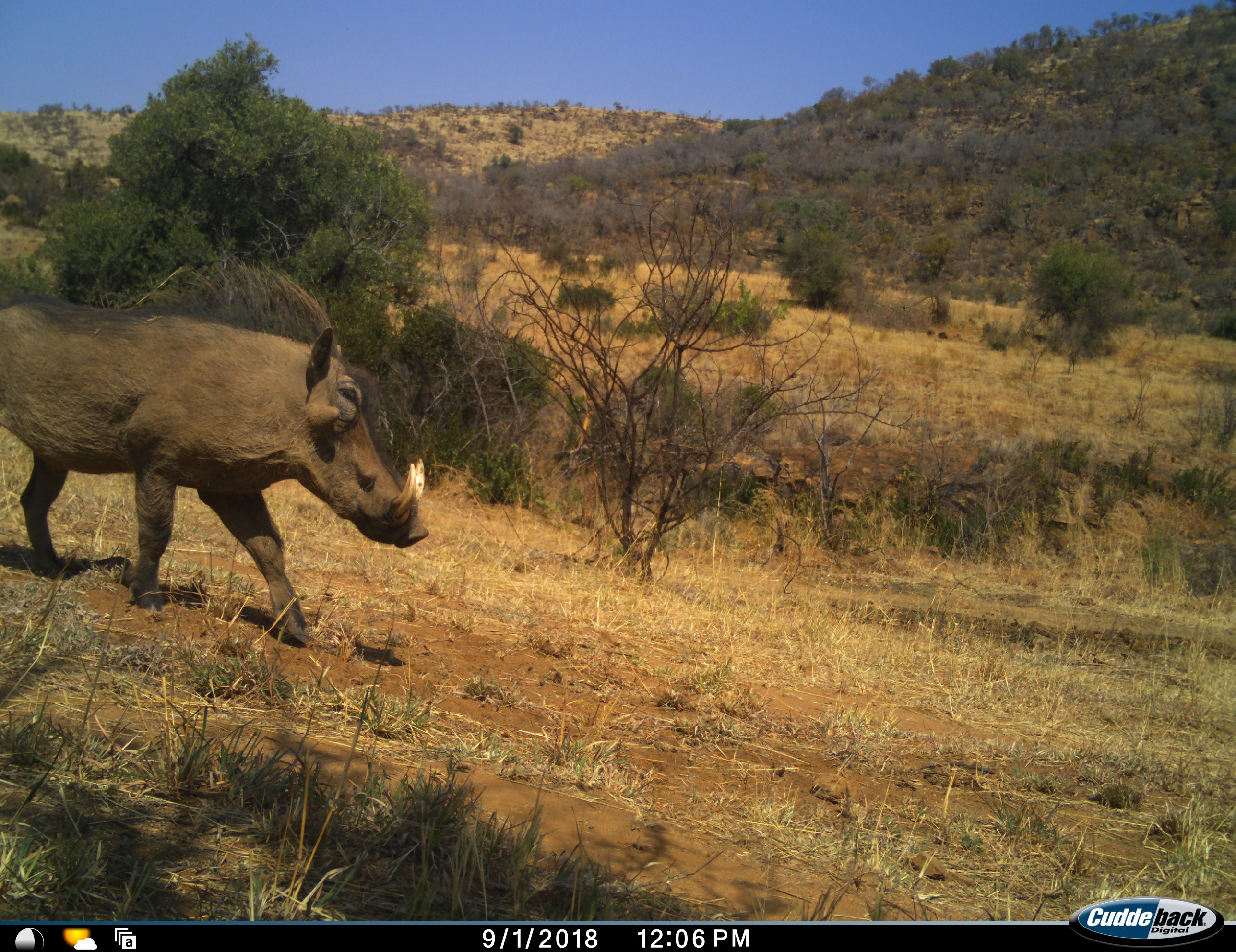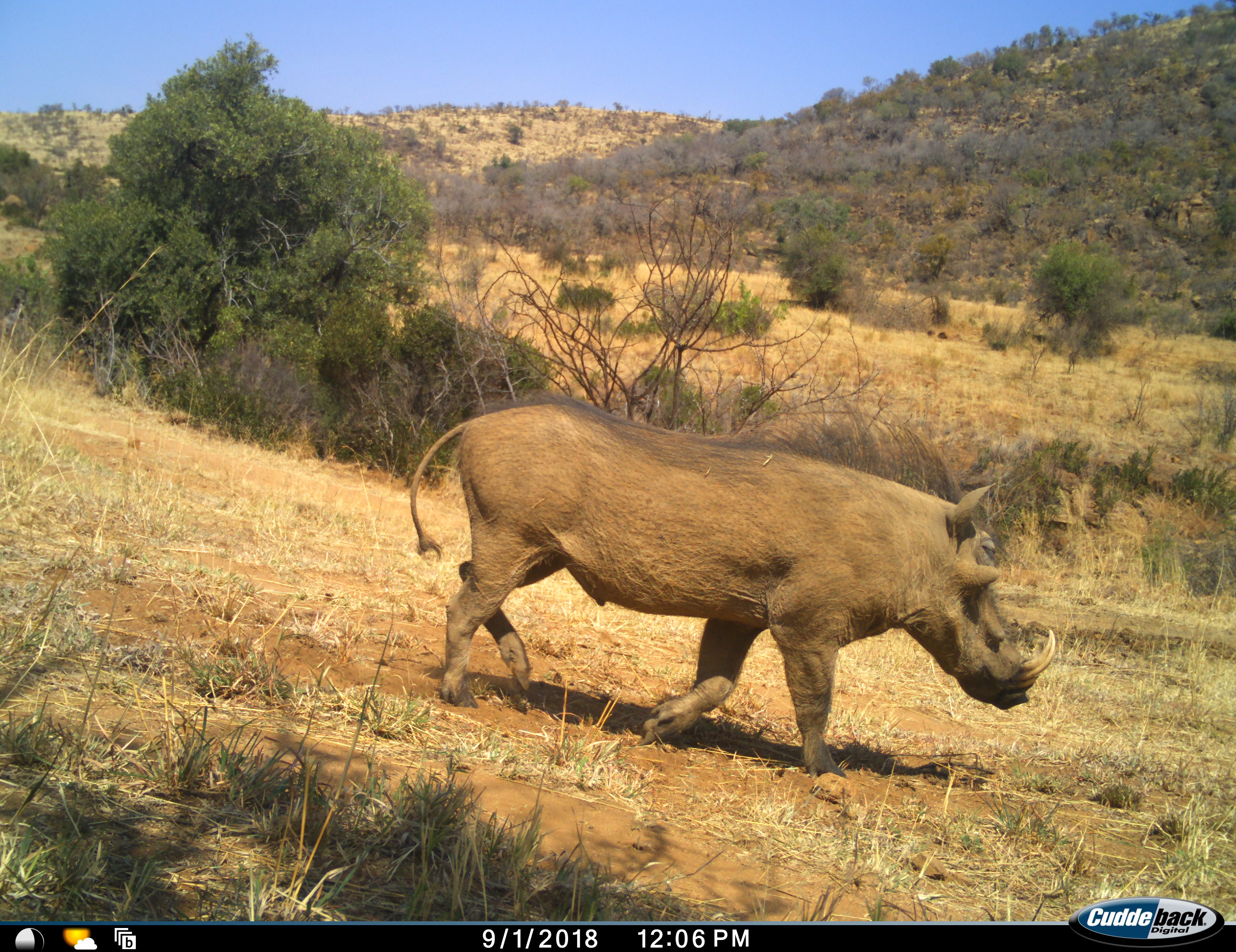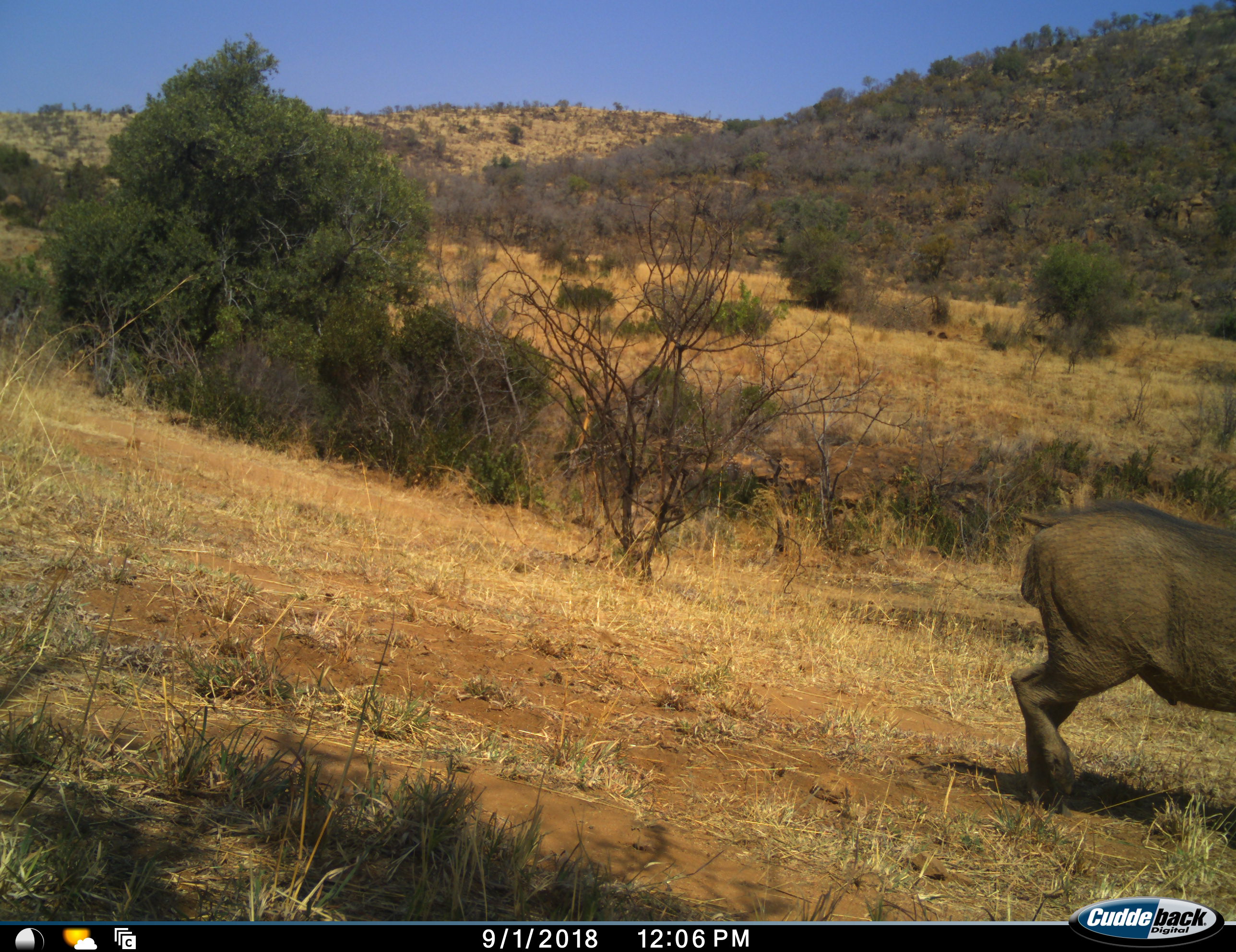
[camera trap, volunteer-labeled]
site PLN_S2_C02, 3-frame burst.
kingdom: Animalia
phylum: Chordata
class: Mammalia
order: Artiodactyla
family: Suidae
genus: Phacochoerus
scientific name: Phacochoerus africanus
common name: warthog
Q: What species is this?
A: Warthog (Phacochoerus africanus).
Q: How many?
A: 1.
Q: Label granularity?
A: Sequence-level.